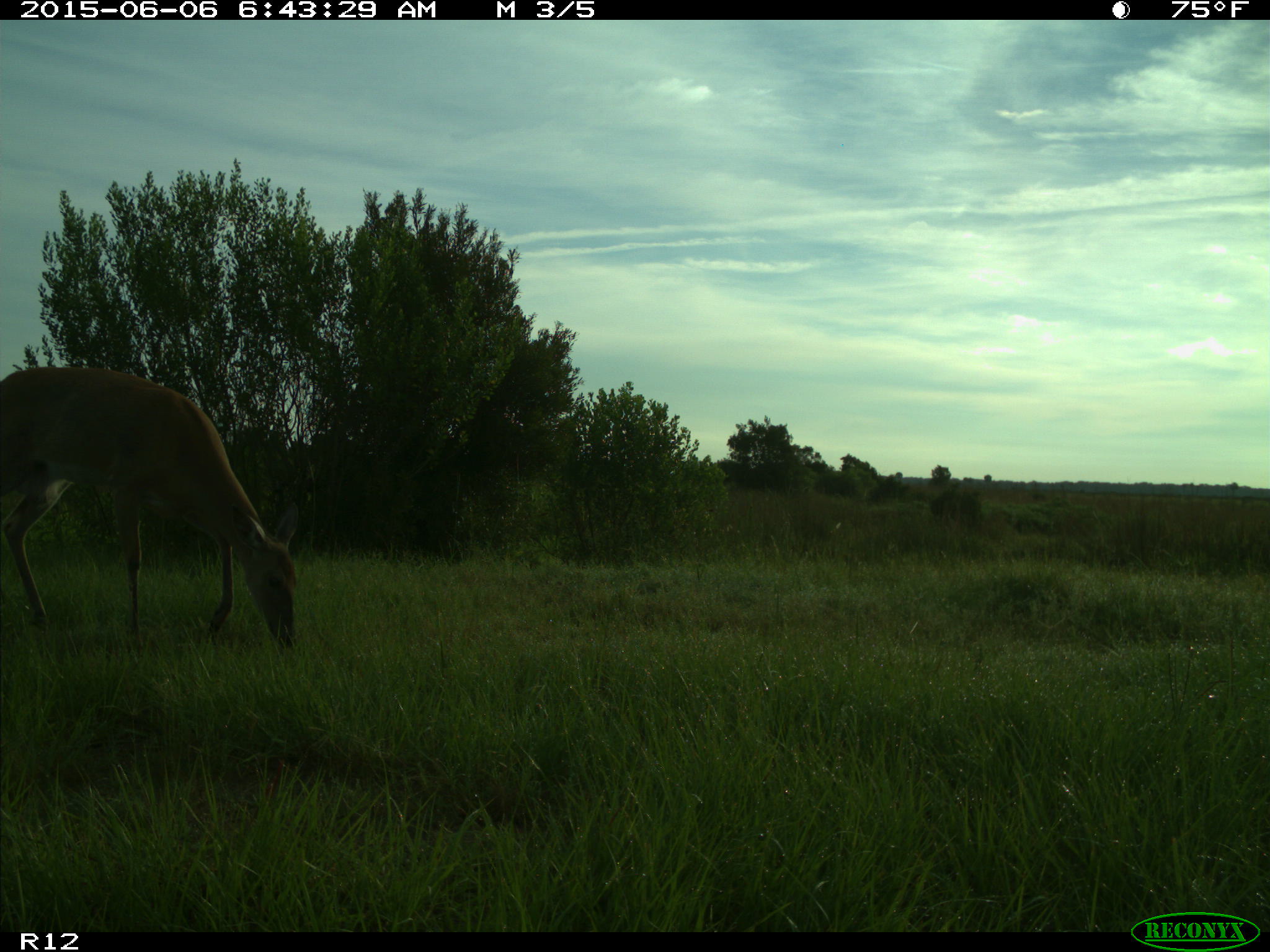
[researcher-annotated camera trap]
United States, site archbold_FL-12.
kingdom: Animalia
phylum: Chordata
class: Mammalia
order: Artiodactyla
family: Cervidae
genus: Odocoileus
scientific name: Odocoileus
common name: deer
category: unidentified deer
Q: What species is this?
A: Unidentified deer (deer) (Odocoileus).